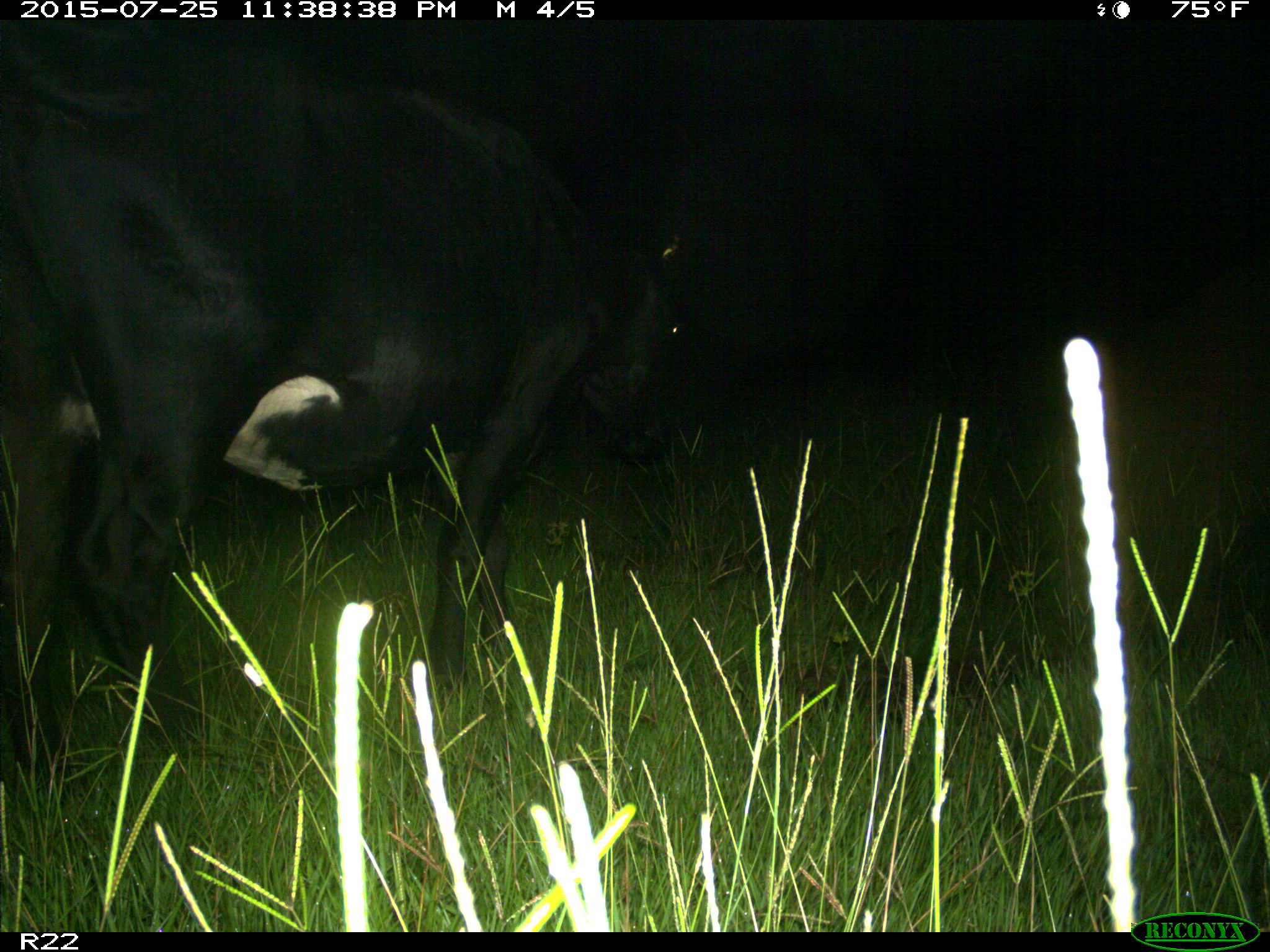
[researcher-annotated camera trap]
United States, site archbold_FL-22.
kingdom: Animalia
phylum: Chordata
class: Mammalia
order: Artiodactyla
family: Bovidae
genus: Bos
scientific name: Bos taurus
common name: domestic cow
Bos taurus (domestic cow).